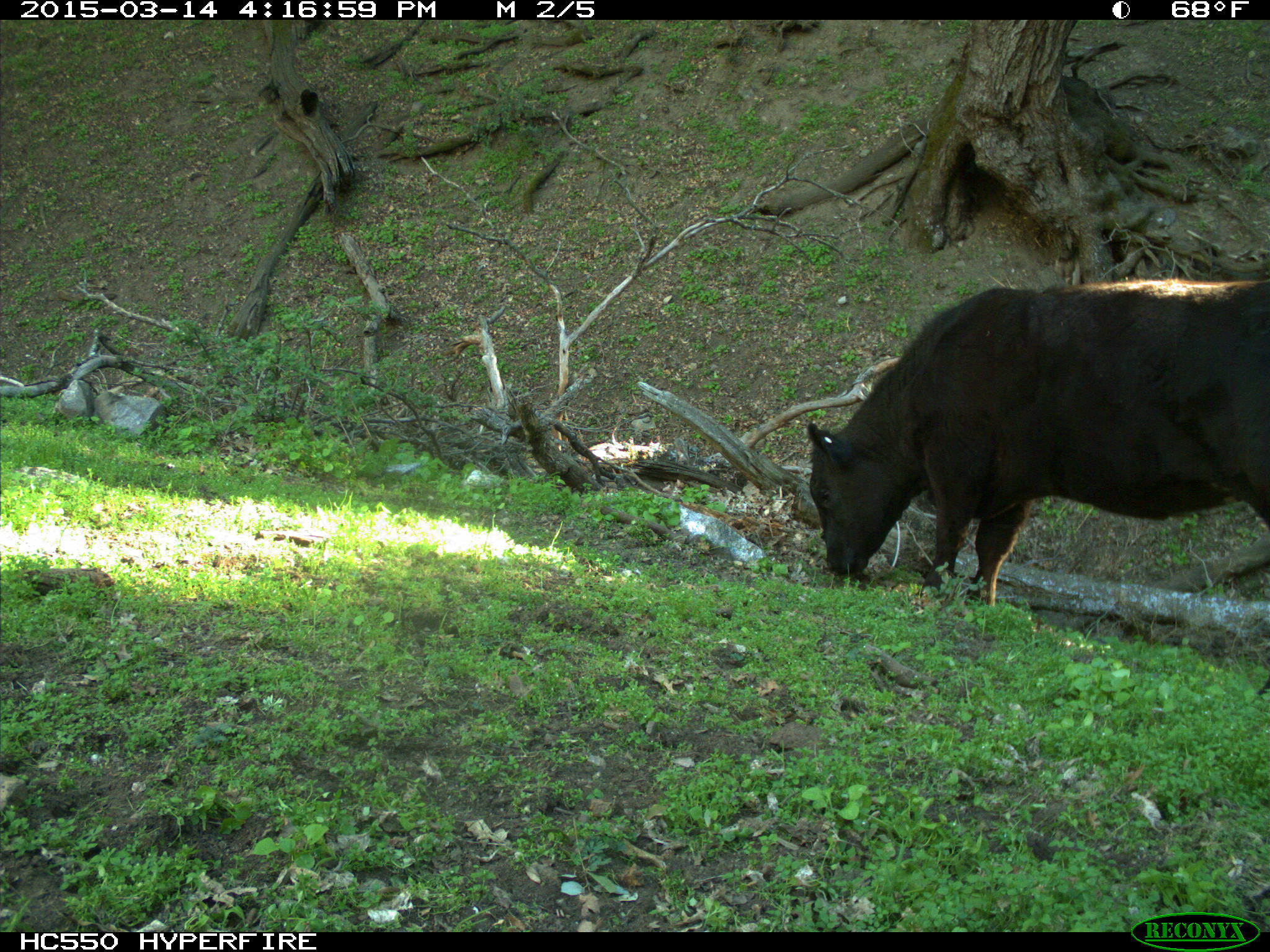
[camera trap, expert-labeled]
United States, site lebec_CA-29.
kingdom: Animalia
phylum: Chordata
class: Mammalia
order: Artiodactyla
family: Bovidae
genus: Bos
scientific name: Bos taurus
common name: domestic cow